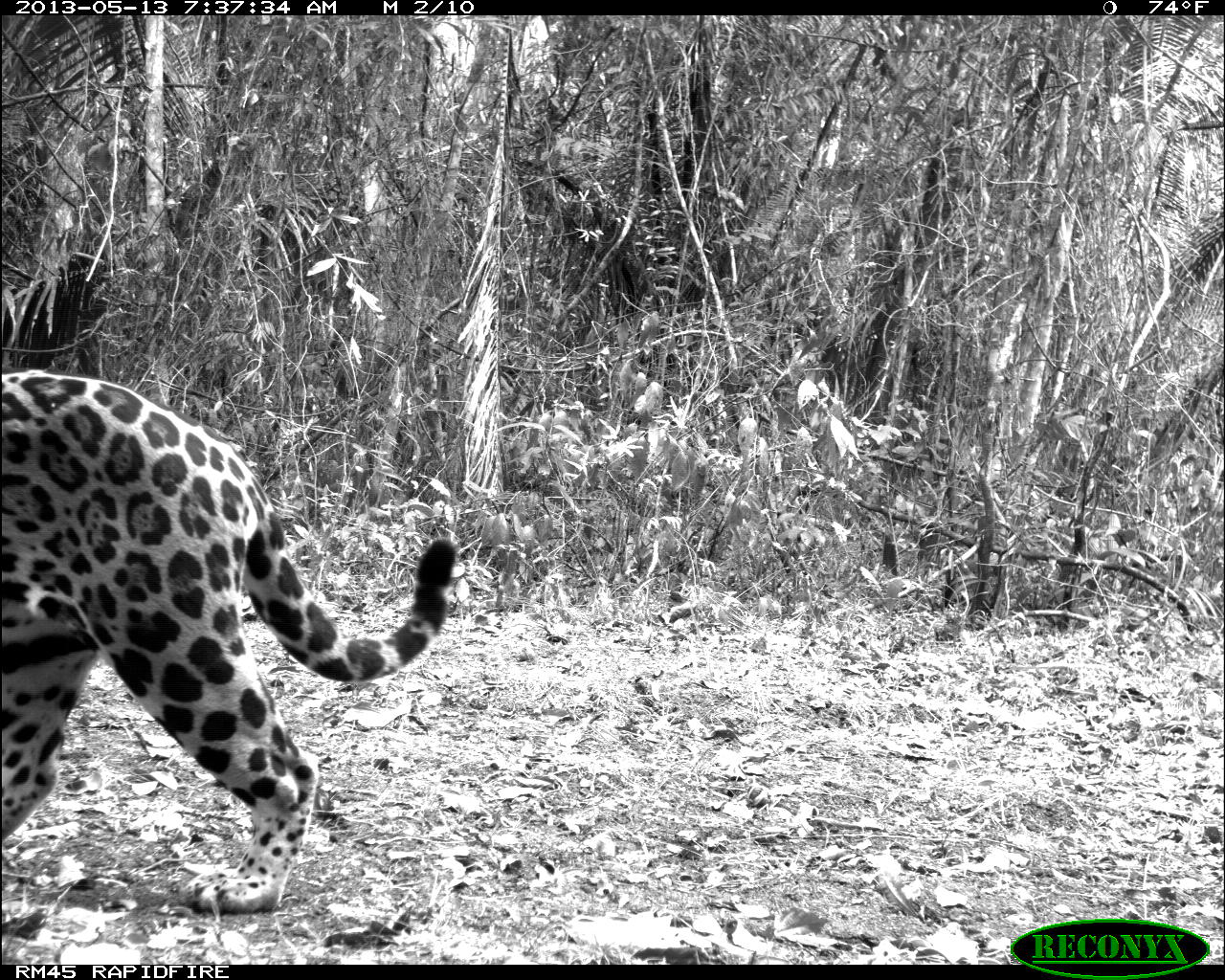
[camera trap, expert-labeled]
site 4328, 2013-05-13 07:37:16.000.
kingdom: Animalia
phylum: Chordata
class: Mammalia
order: Carnivora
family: Felidae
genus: Panthera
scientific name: Panthera onca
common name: jaguar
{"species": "Panthera onca (jaguar)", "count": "1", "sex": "female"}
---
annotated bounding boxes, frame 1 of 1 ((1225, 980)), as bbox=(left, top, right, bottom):
panthera onca: bbox=(0, 365, 455, 916)